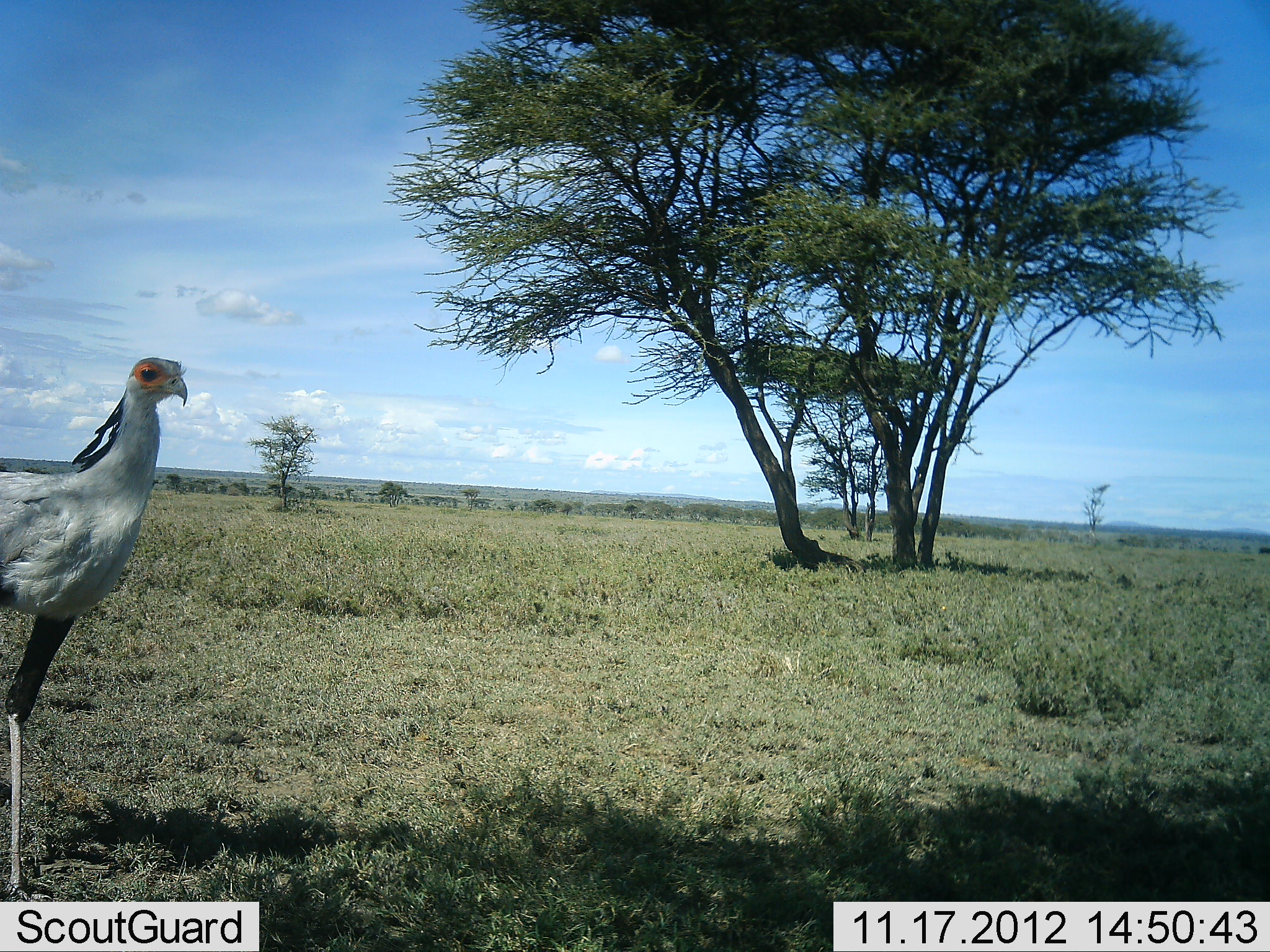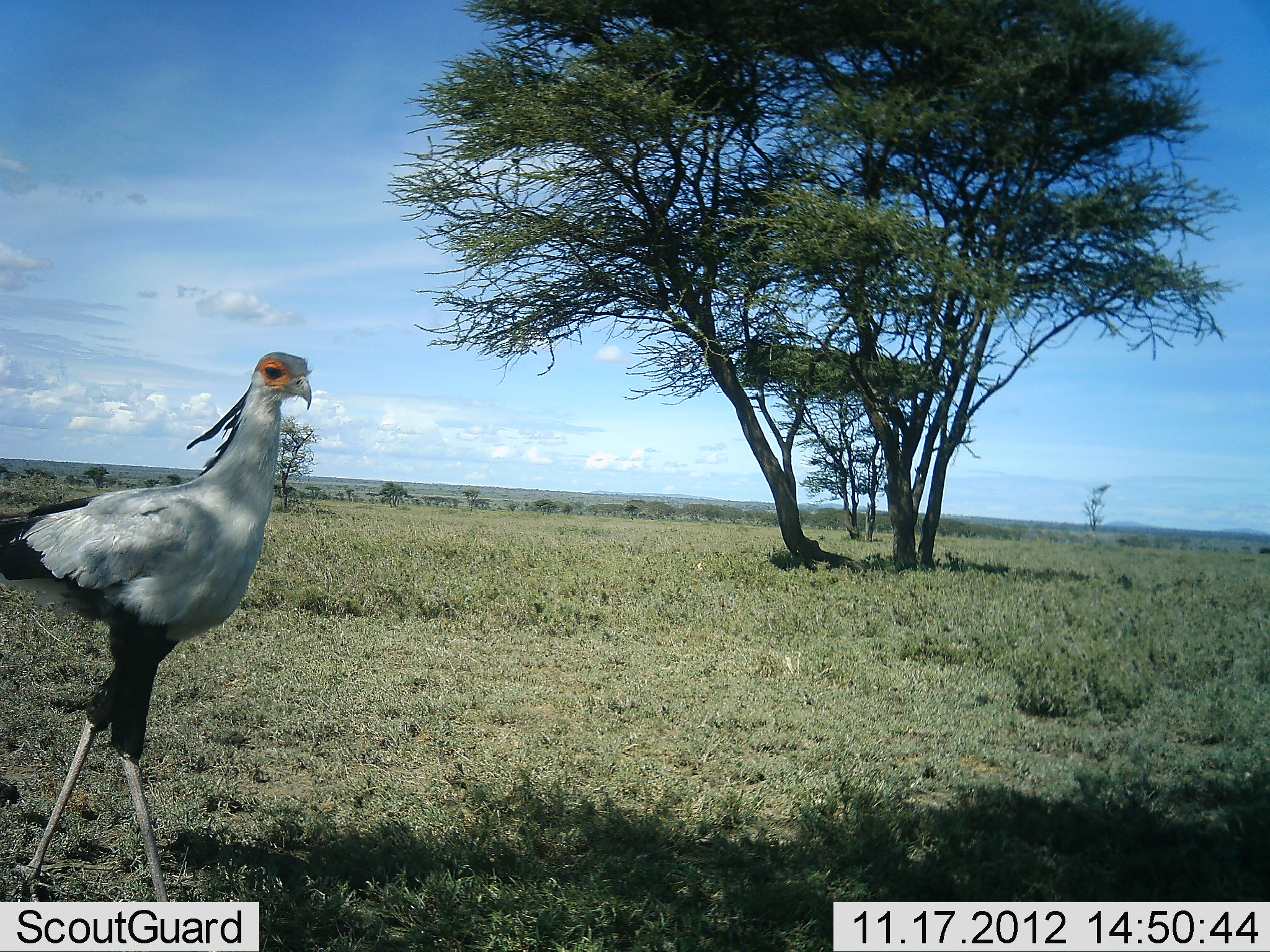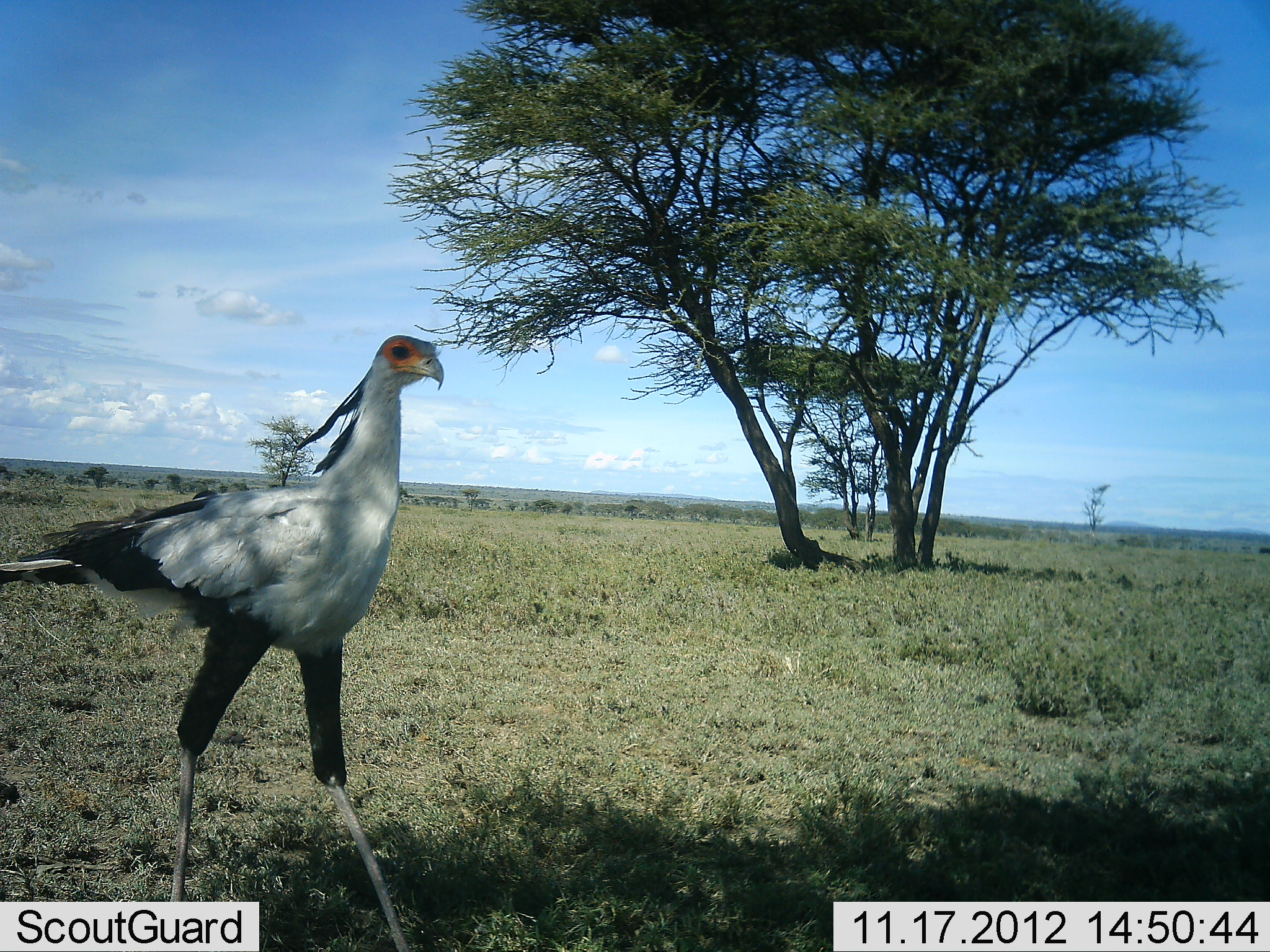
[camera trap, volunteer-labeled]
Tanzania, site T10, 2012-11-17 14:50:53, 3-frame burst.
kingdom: Animalia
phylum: Chordata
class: Aves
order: Accipitriformes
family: Sagittariidae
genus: Sagittarius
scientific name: Sagittarius serpentarius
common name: secretary bird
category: secretarybird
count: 1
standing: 20%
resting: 0%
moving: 80%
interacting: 0%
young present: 0%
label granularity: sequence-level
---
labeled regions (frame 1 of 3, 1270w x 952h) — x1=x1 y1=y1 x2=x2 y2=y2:
animal: x1=0 y1=356 x2=192 y2=901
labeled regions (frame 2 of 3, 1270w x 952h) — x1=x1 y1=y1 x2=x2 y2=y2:
animal: x1=0 y1=351 x2=315 y2=901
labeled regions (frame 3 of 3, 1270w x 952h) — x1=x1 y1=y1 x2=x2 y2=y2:
animal: x1=0 y1=333 x2=446 y2=951